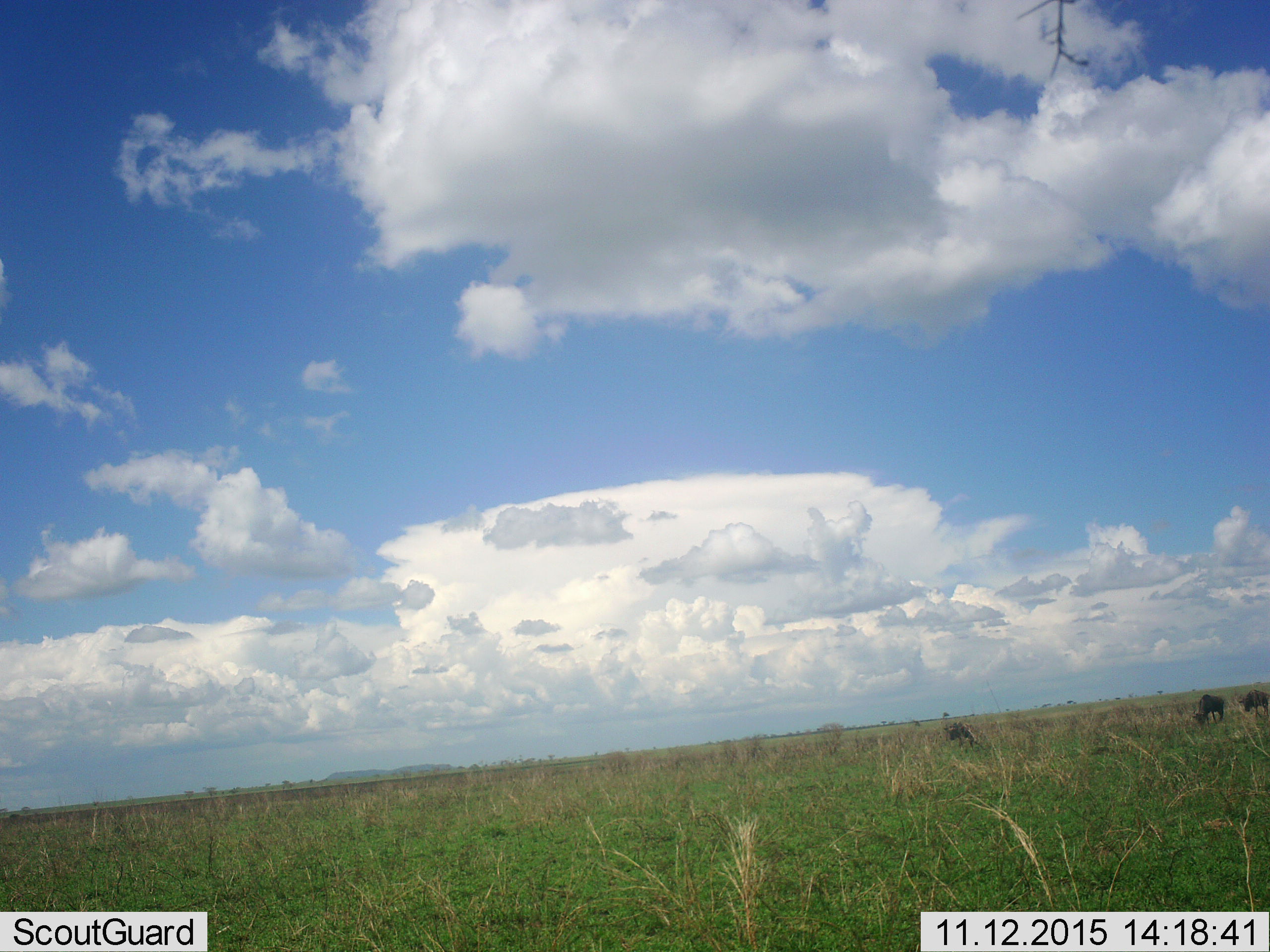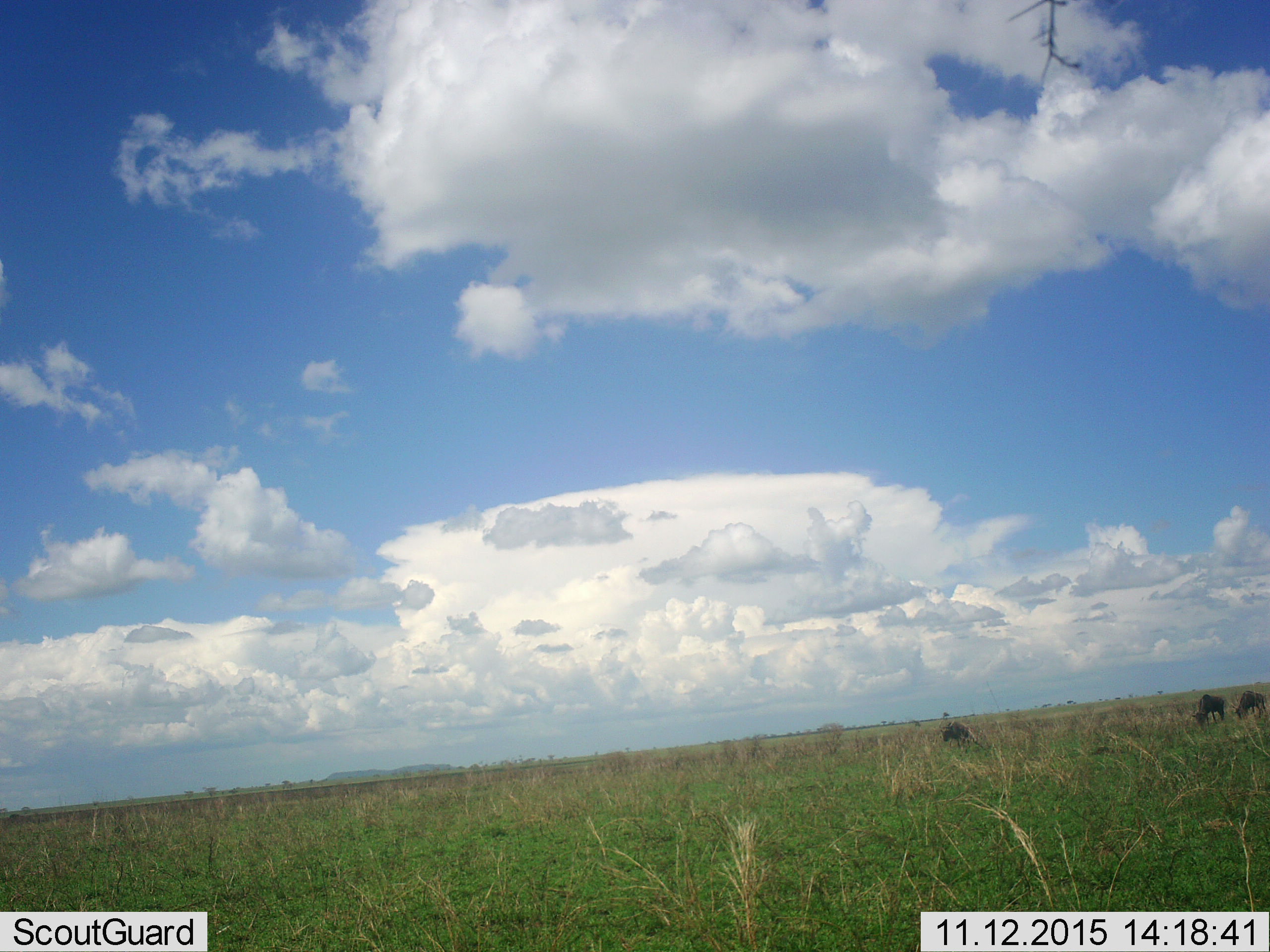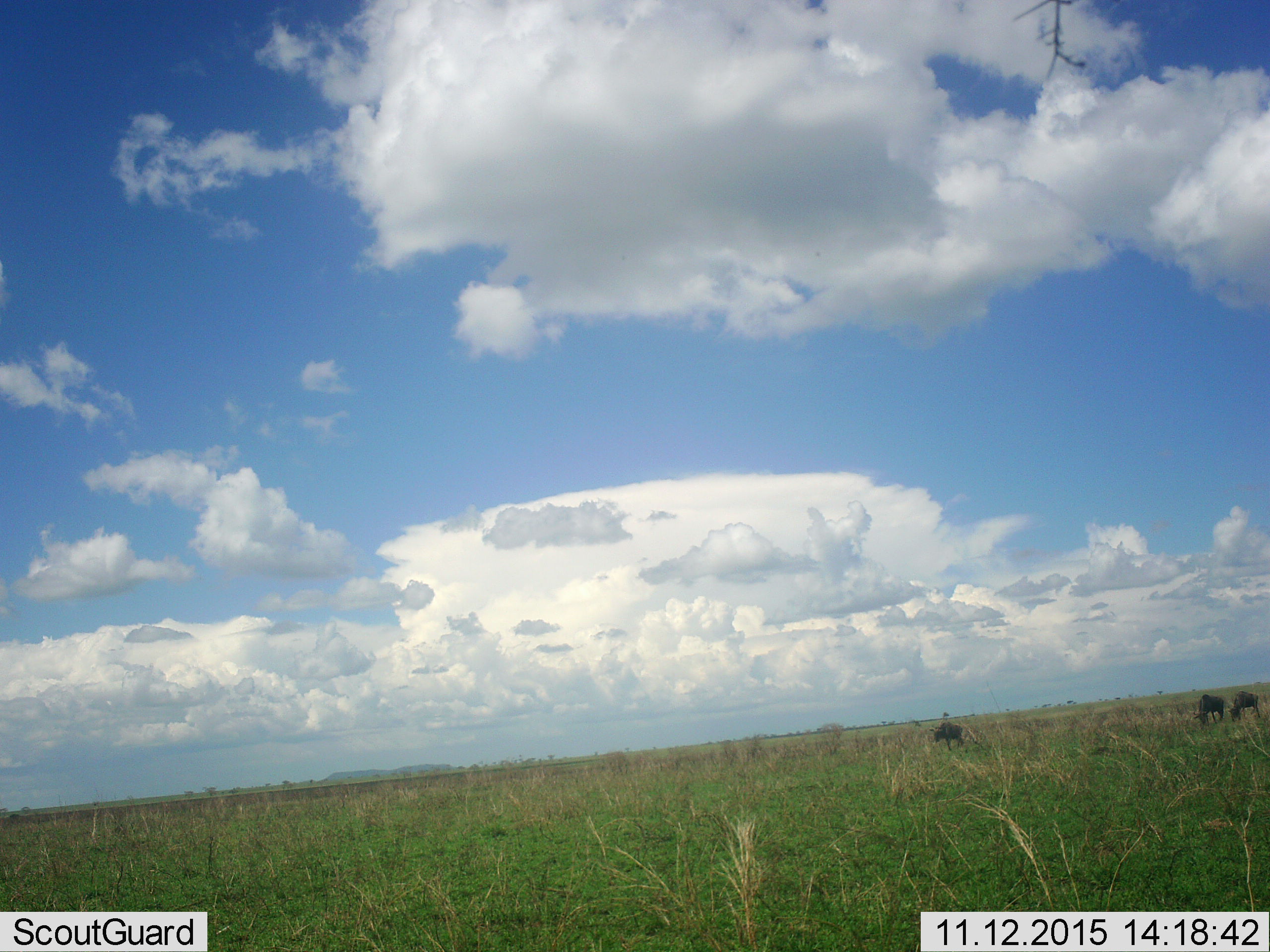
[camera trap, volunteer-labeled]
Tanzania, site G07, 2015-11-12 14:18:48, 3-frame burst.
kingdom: Animalia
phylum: Chordata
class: Mammalia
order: Artiodactyla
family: Bovidae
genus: Connochaetes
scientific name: Connochaetes taurinus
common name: blue wildebeest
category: wildebeest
Wildebeest (blue wildebeest) (Connochaetes taurinus), count 3. Behavior (volunteer vote fractions): standing 0%, resting 0%, moving 25%, interacting 0%. Young present (vote fraction): 0%. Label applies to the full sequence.